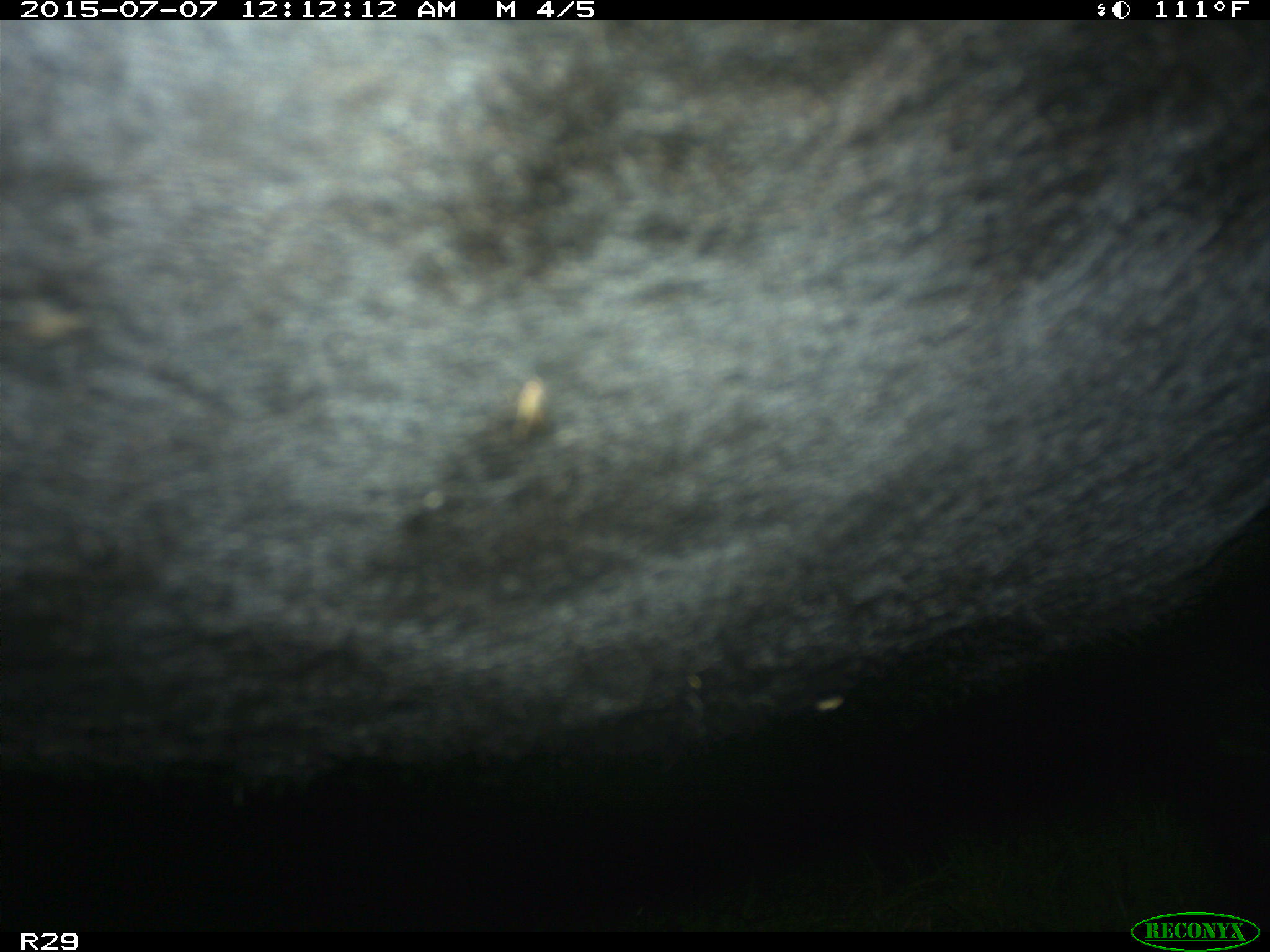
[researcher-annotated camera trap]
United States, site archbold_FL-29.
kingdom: Animalia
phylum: Chordata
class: Mammalia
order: Artiodactyla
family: Bovidae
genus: Bos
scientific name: Bos taurus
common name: domestic cow